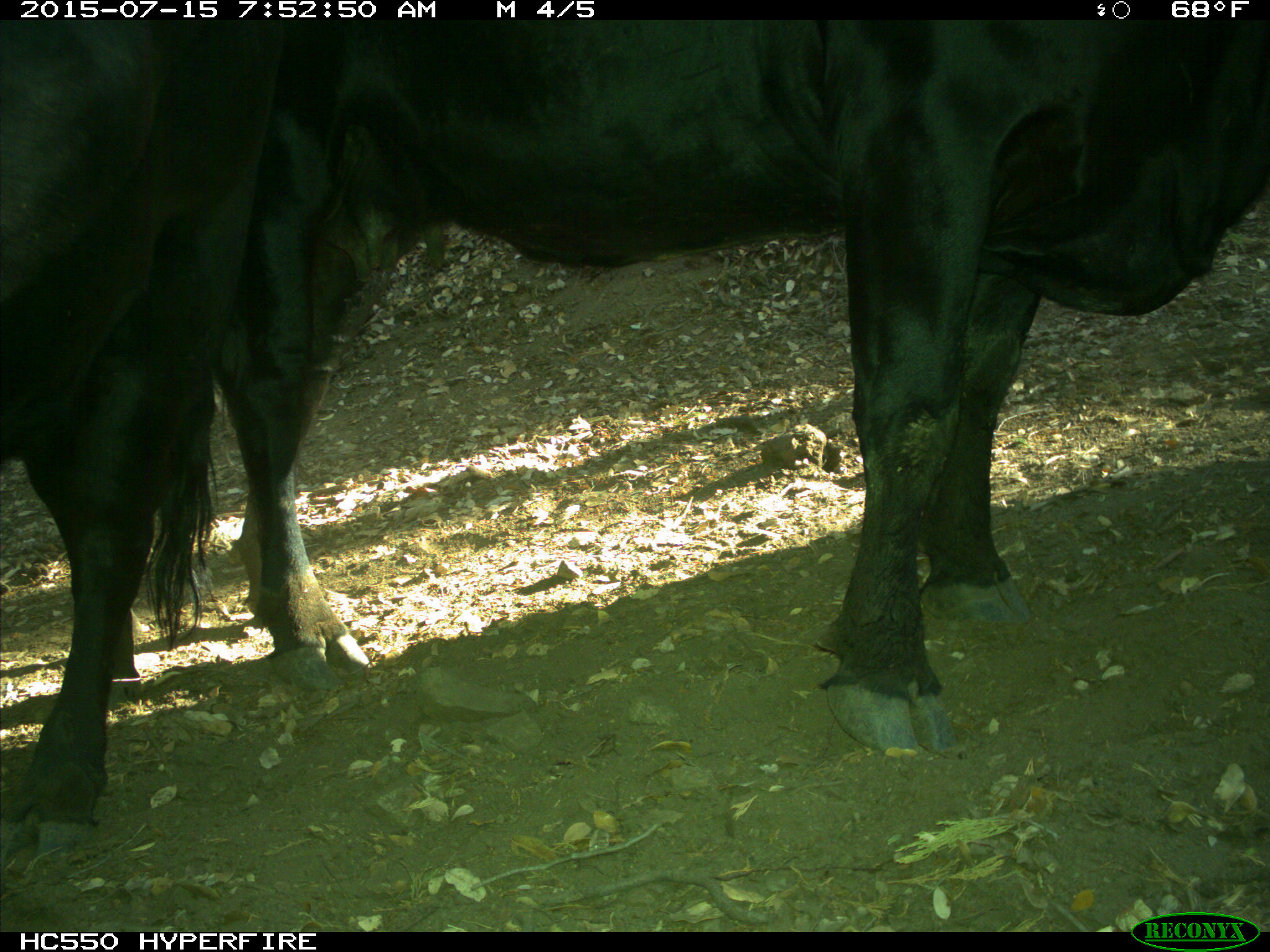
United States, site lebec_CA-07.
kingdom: Animalia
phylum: Chordata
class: Mammalia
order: Artiodactyla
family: Bovidae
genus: Bos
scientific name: Bos taurus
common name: domestic cow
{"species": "Bos taurus (domestic cow)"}